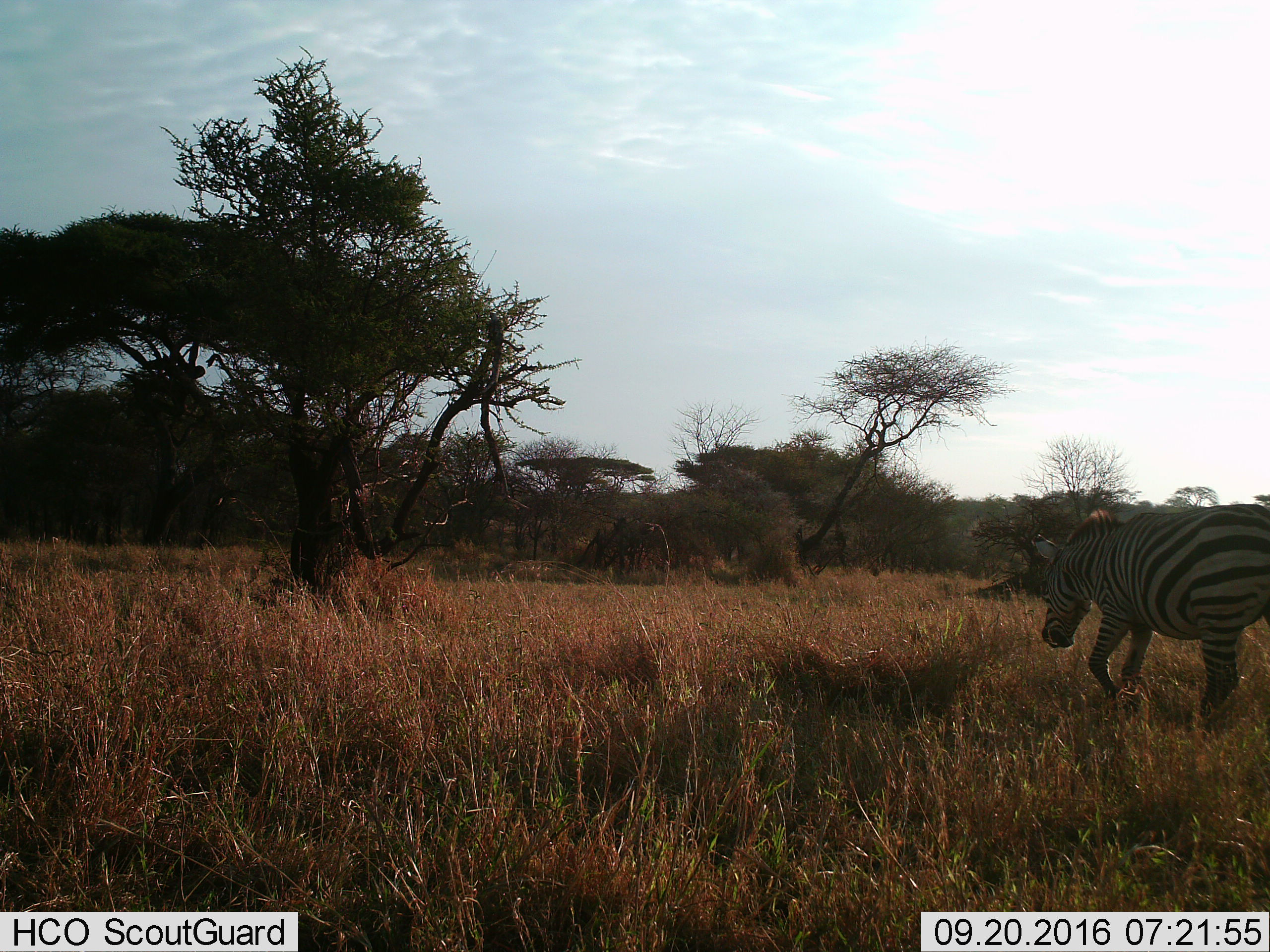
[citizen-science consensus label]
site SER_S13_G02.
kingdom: Animalia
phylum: Chordata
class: Mammalia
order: Perissodactyla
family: Equidae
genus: Equus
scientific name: Equus quagga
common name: plains zebra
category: zebraplains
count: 1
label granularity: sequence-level